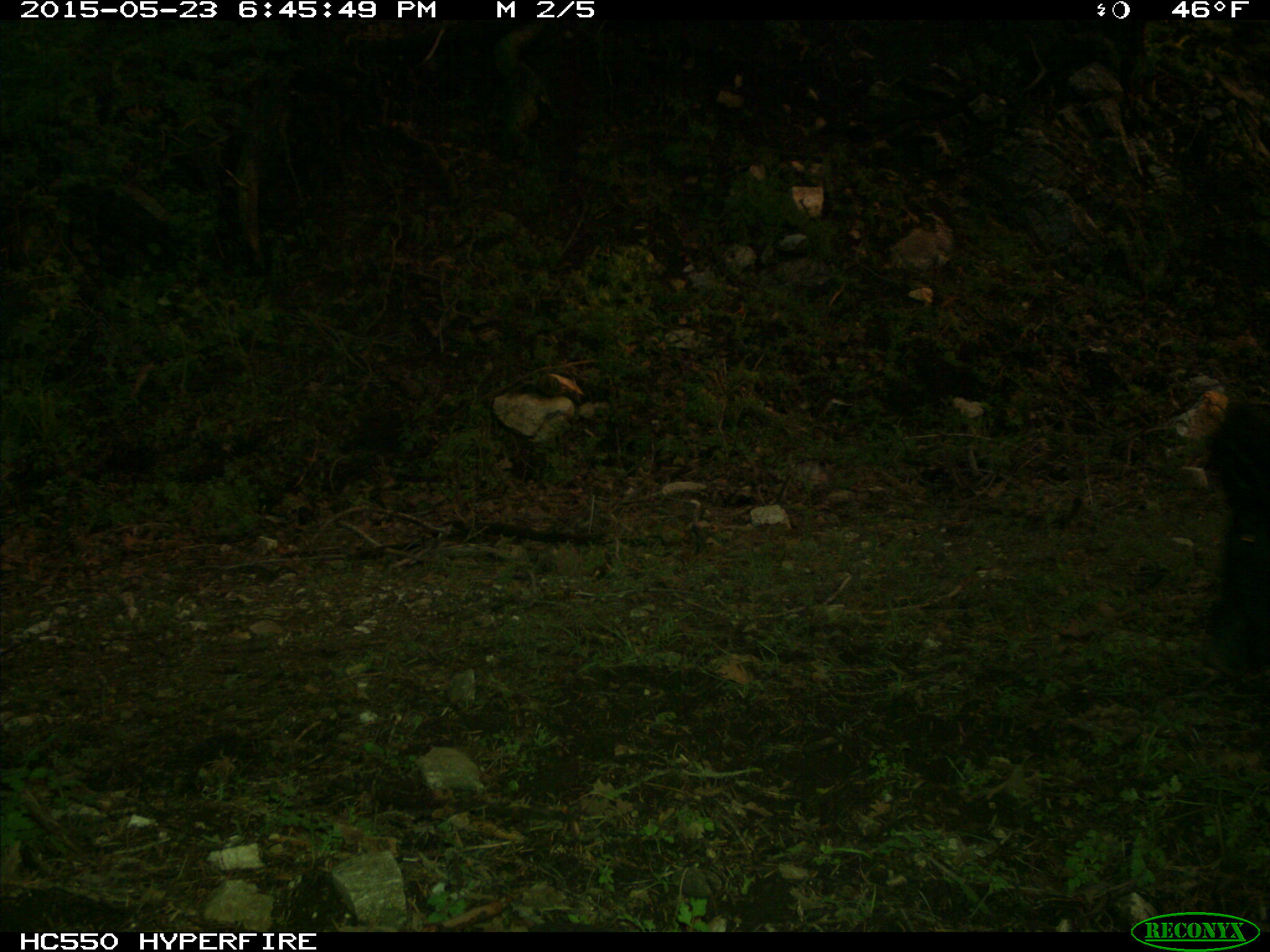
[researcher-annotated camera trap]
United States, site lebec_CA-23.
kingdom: Animalia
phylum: Chordata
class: Mammalia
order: Artiodactyla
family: Suidae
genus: Sus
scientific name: Sus scrofa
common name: wild boar